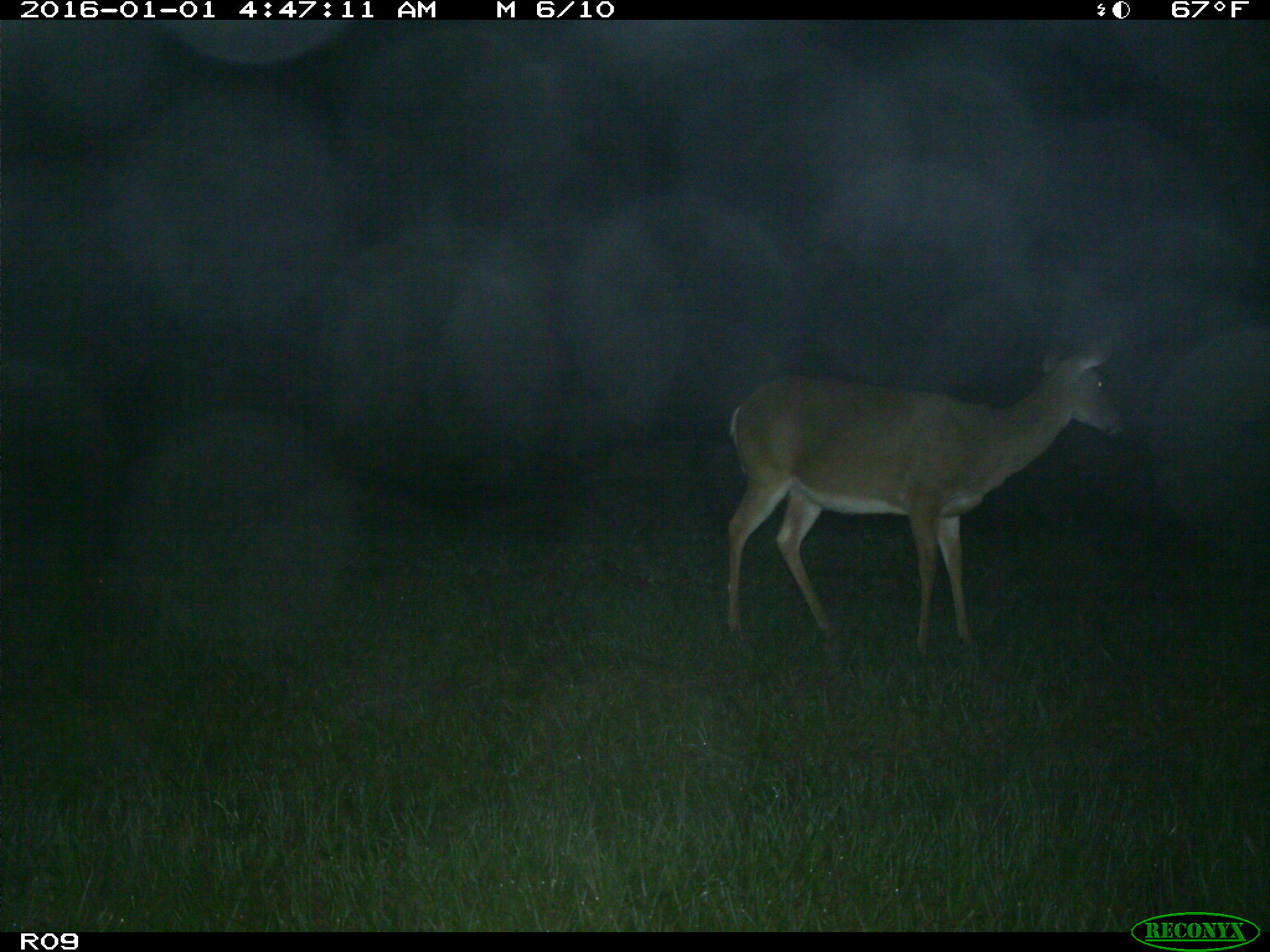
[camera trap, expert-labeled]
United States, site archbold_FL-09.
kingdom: Animalia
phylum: Chordata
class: Mammalia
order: Artiodactyla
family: Cervidae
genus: Odocoileus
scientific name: Odocoileus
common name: deer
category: unidentified deer